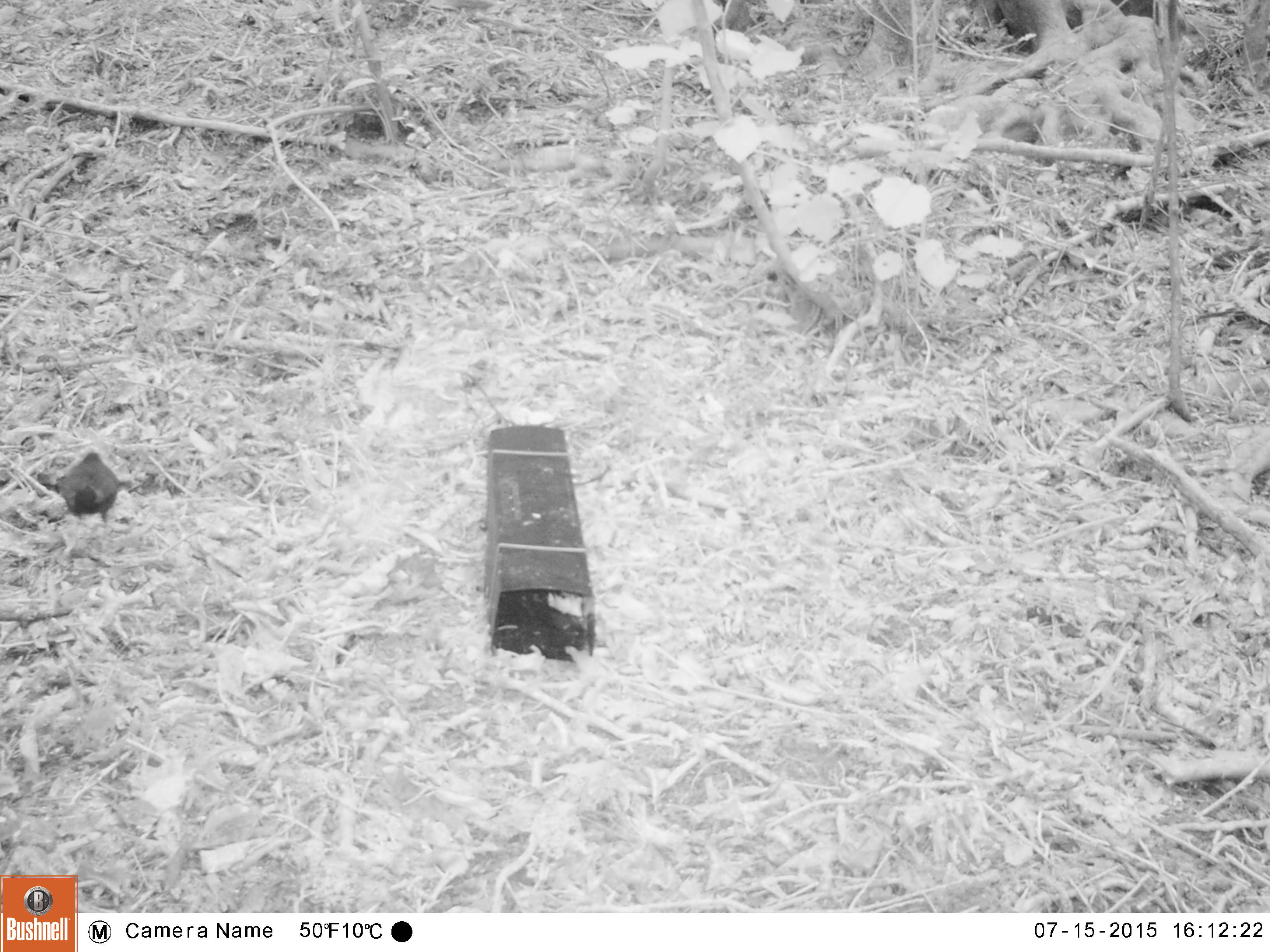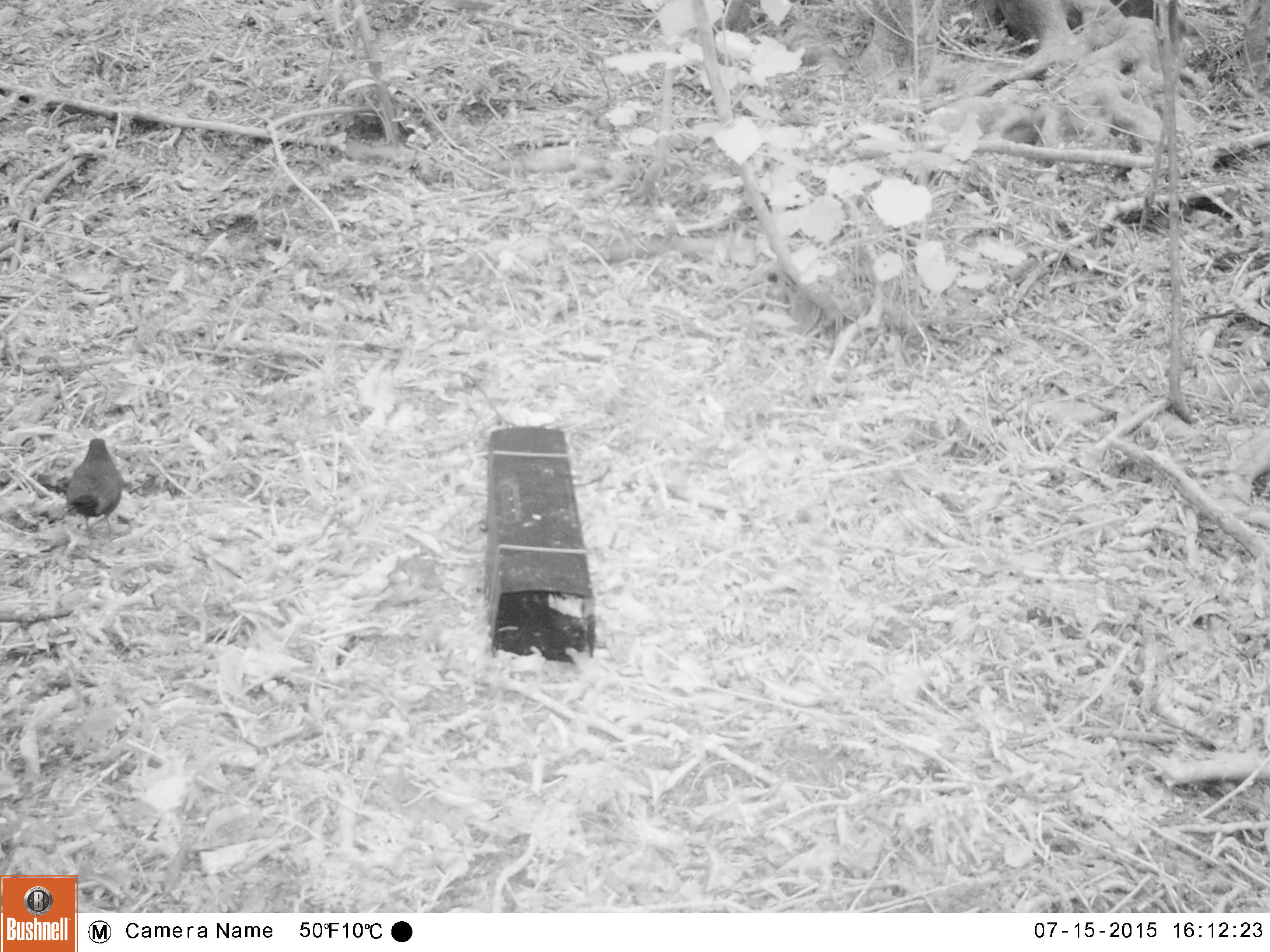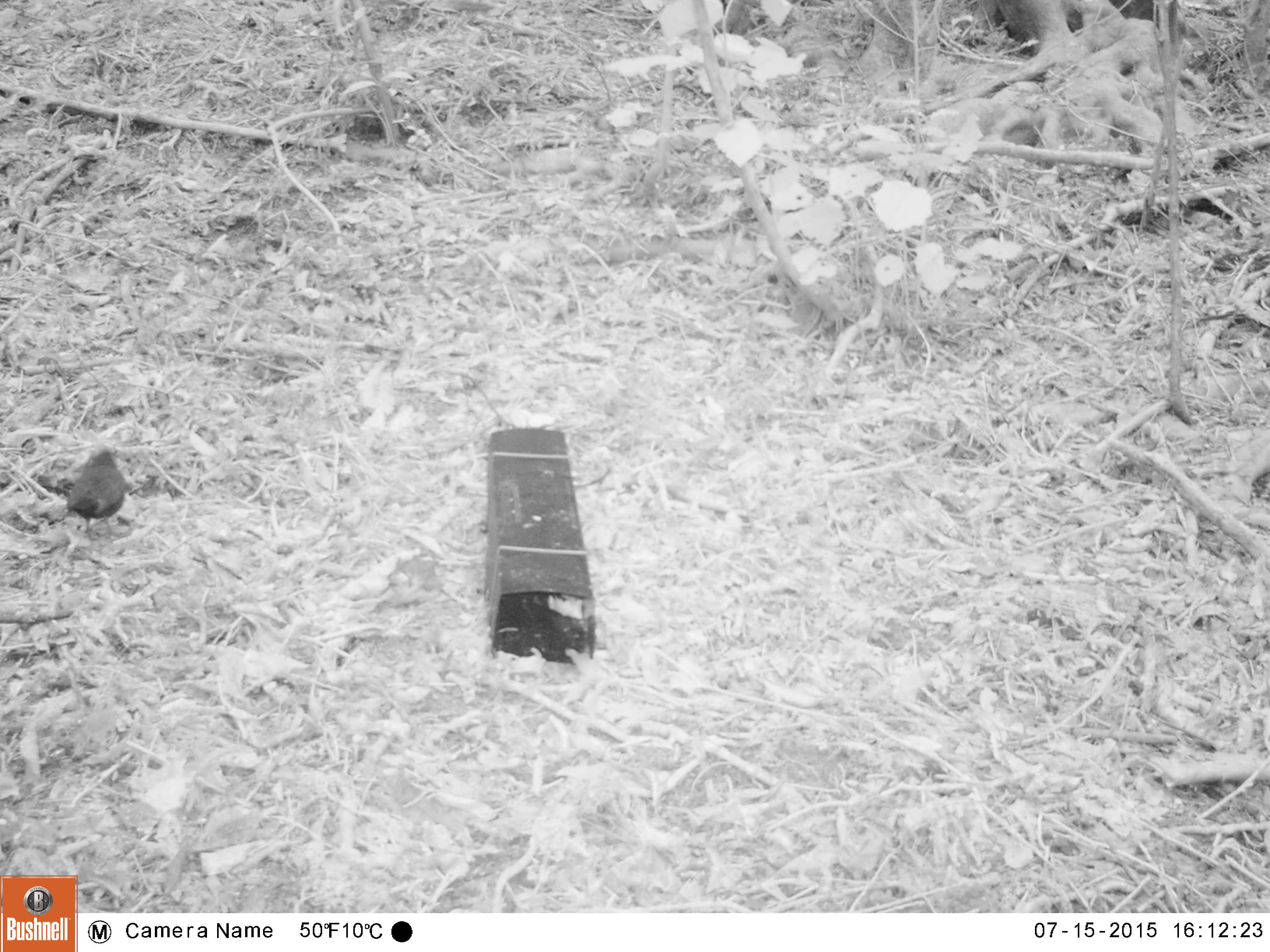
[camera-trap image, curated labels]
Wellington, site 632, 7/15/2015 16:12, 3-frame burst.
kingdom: Animalia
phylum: Chordata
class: Aves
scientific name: Aves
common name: bird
Bird (Aves).